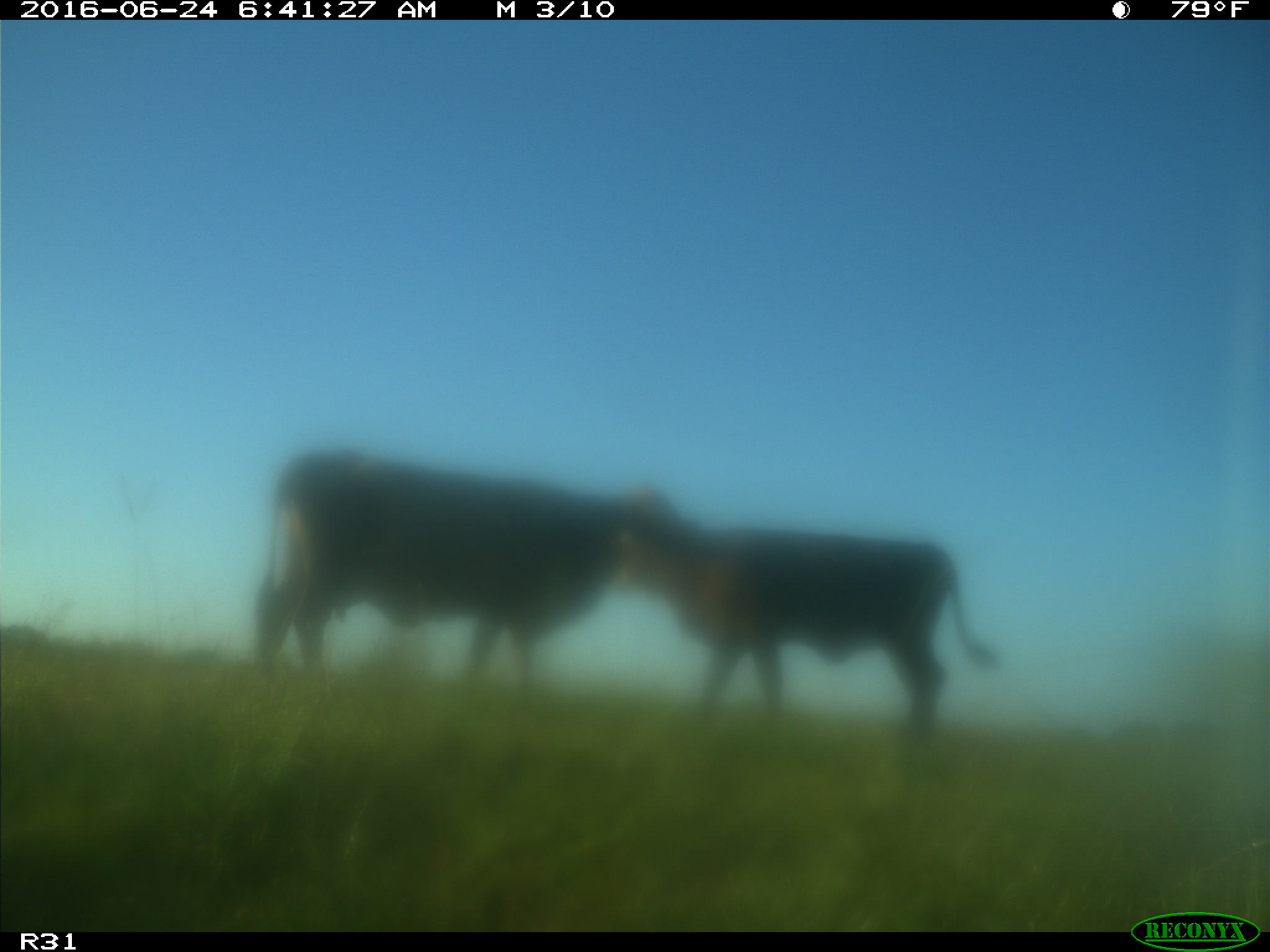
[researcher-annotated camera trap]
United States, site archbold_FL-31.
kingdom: Animalia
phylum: Chordata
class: Mammalia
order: Artiodactyla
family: Bovidae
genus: Bos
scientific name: Bos taurus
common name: domestic cow